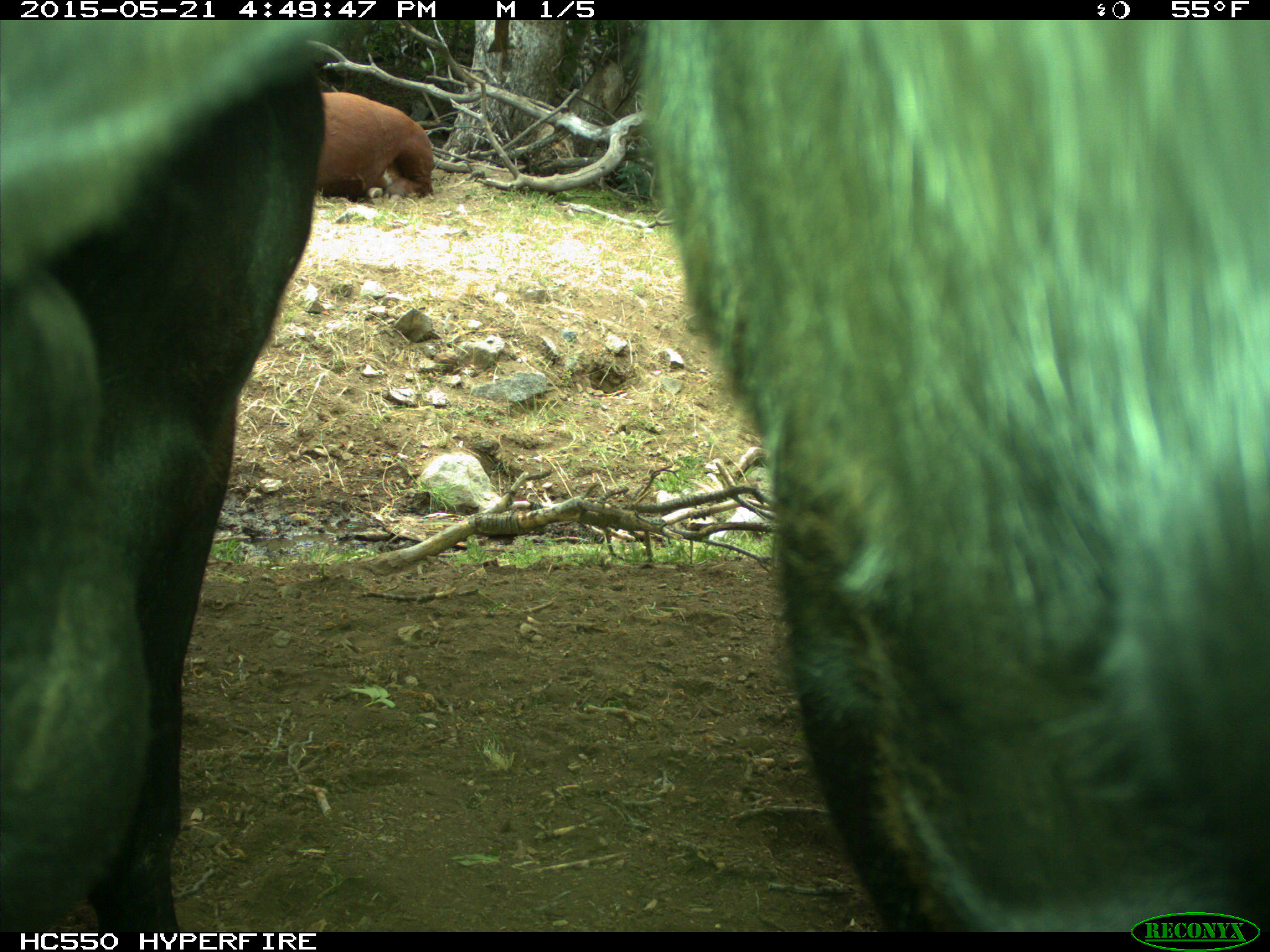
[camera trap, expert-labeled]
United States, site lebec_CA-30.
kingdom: Animalia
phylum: Chordata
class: Mammalia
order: Artiodactyla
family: Bovidae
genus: Bos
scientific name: Bos taurus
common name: domestic cow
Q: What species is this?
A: Bos taurus (domestic cow).